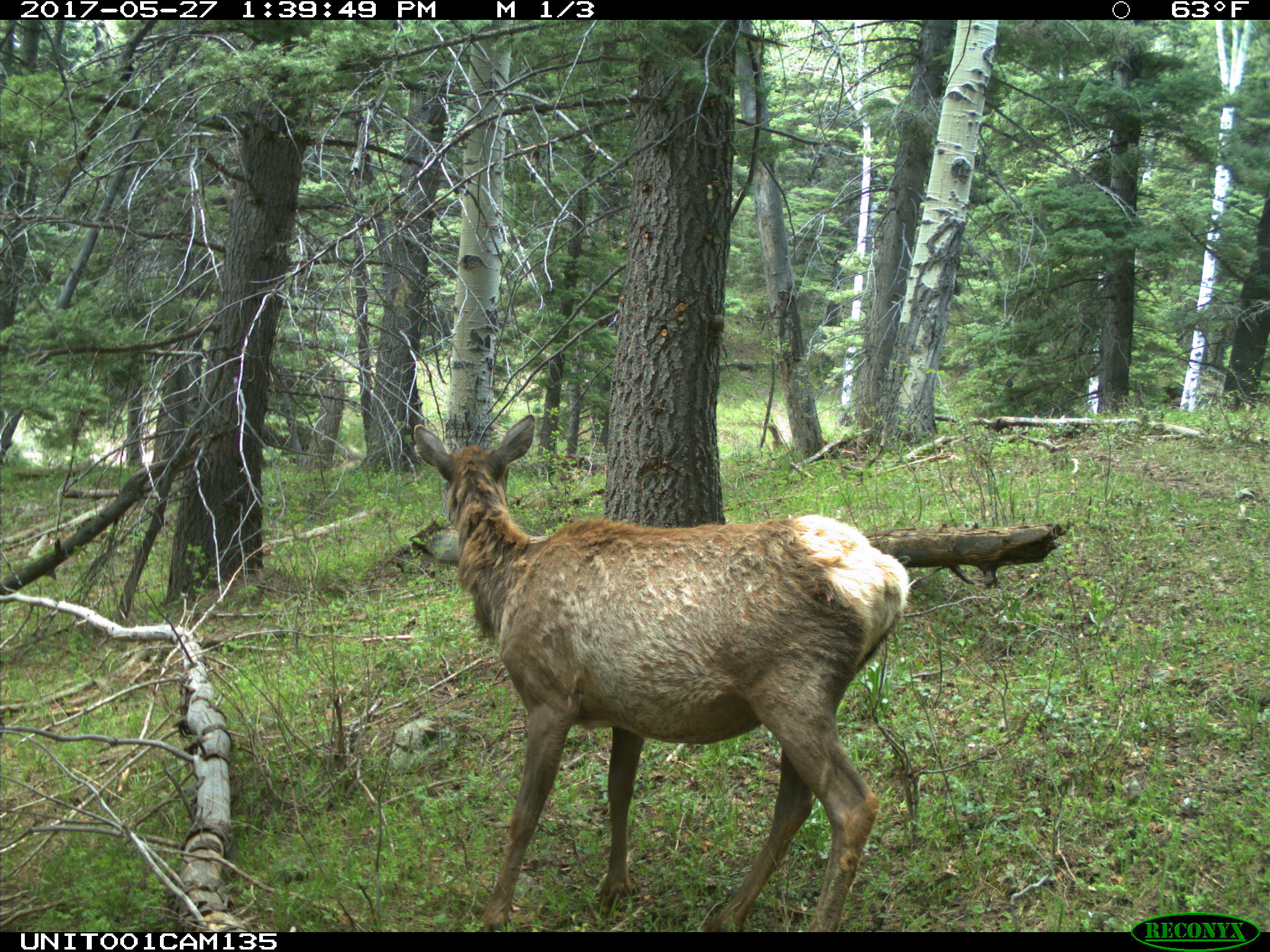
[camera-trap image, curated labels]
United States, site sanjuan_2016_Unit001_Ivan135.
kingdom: Animalia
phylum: Chordata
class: Mammalia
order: Artiodactyla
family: Cervidae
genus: Cervus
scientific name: Cervus elaphus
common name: red deer